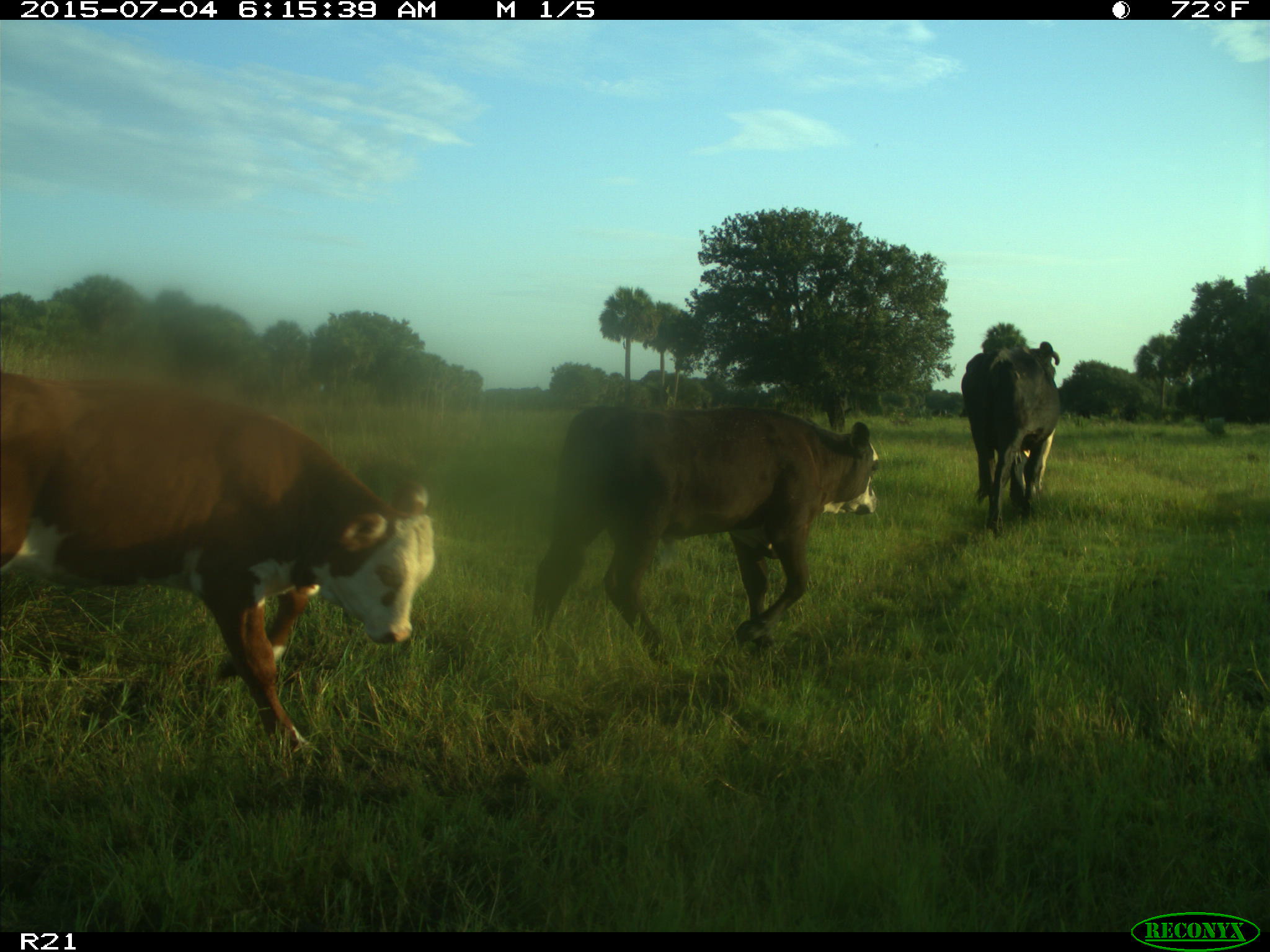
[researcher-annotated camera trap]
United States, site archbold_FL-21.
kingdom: Animalia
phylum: Chordata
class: Mammalia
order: Artiodactyla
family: Bovidae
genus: Bos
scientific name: Bos taurus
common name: domestic cow